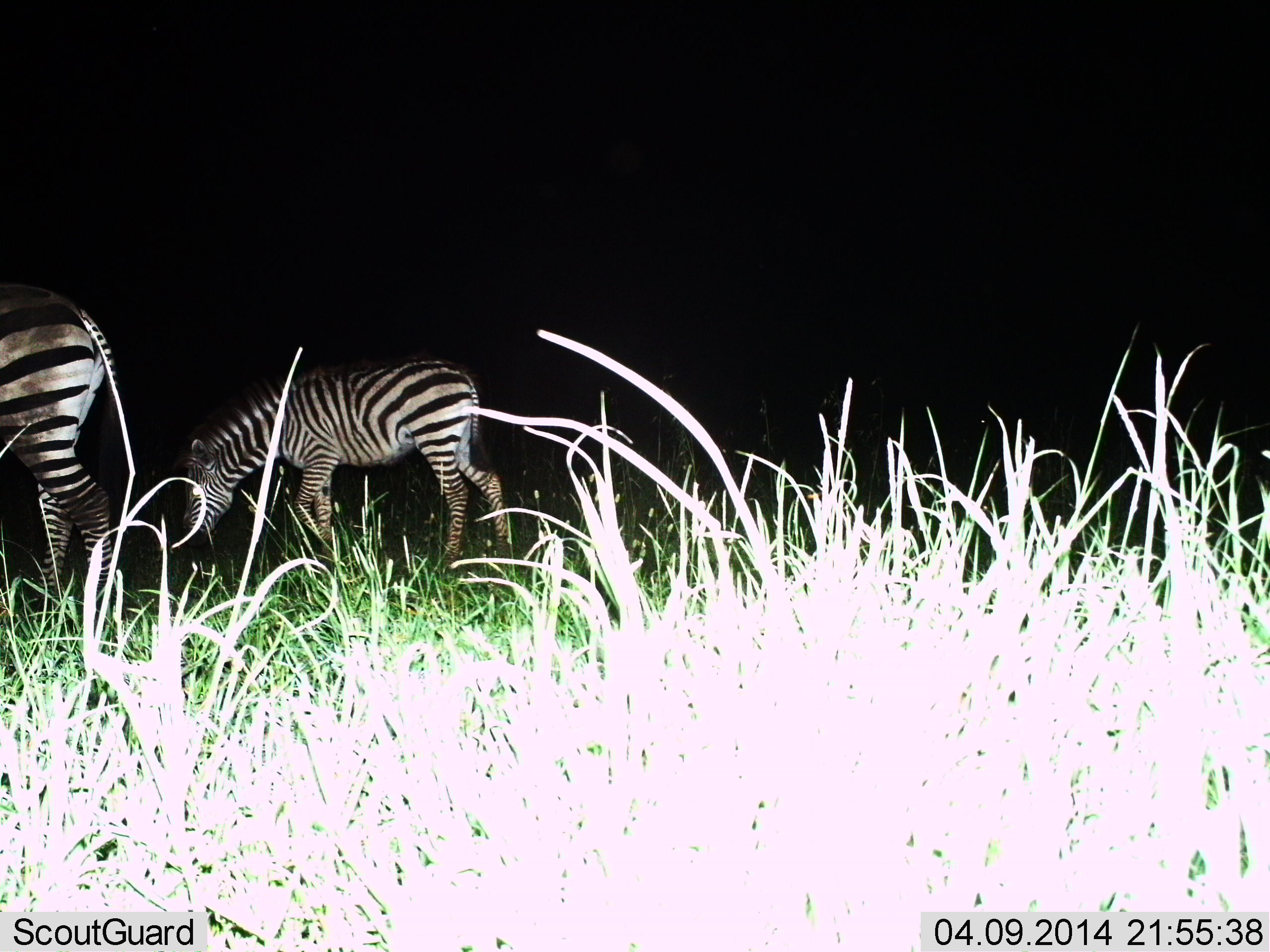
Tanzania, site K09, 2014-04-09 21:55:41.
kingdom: Animalia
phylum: Chordata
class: Mammalia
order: Perissodactyla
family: Equidae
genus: Equus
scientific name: Equus quagga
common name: plains zebra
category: zebra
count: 2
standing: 10%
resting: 0%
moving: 10%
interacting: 0%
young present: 20%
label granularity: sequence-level